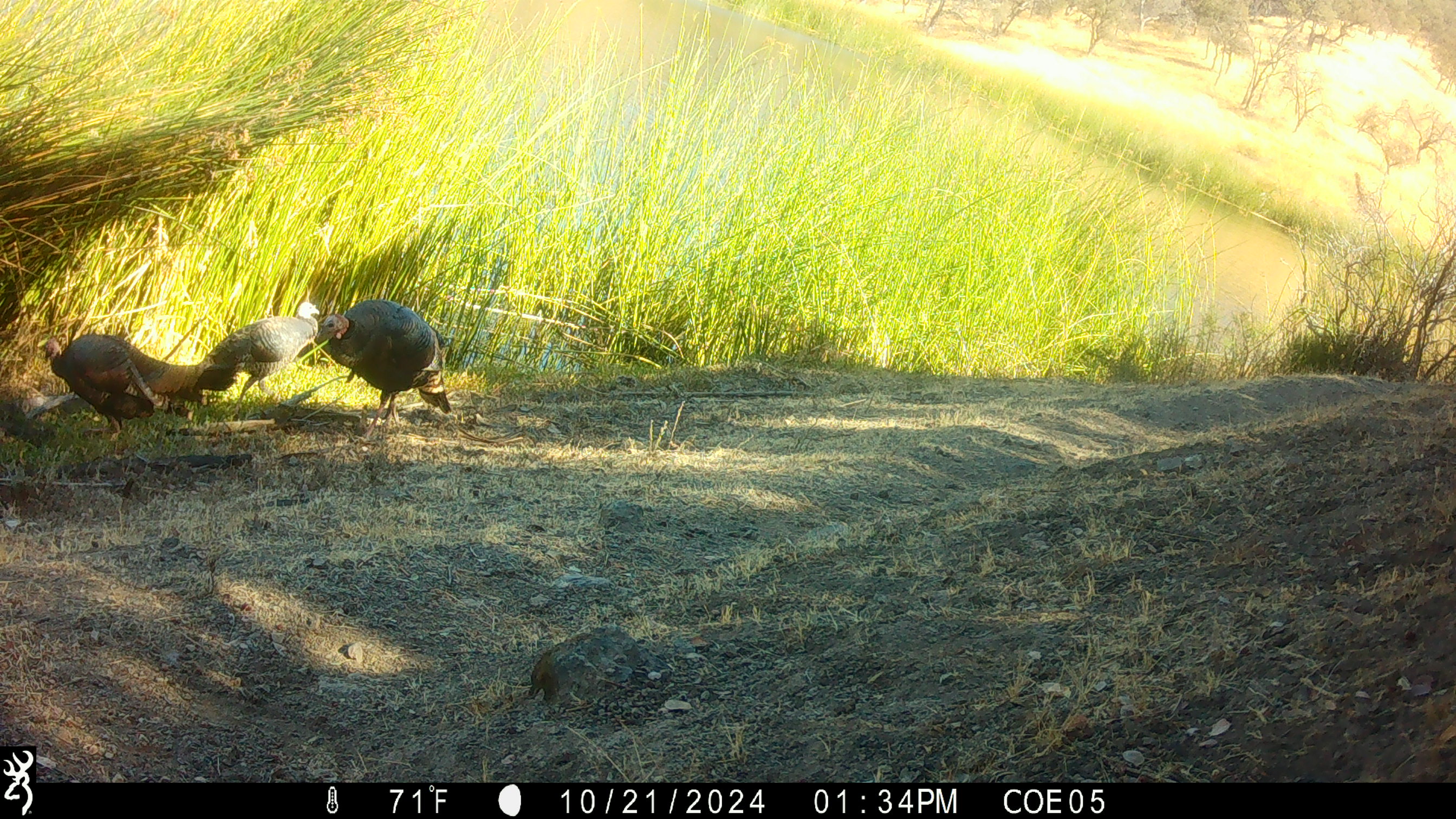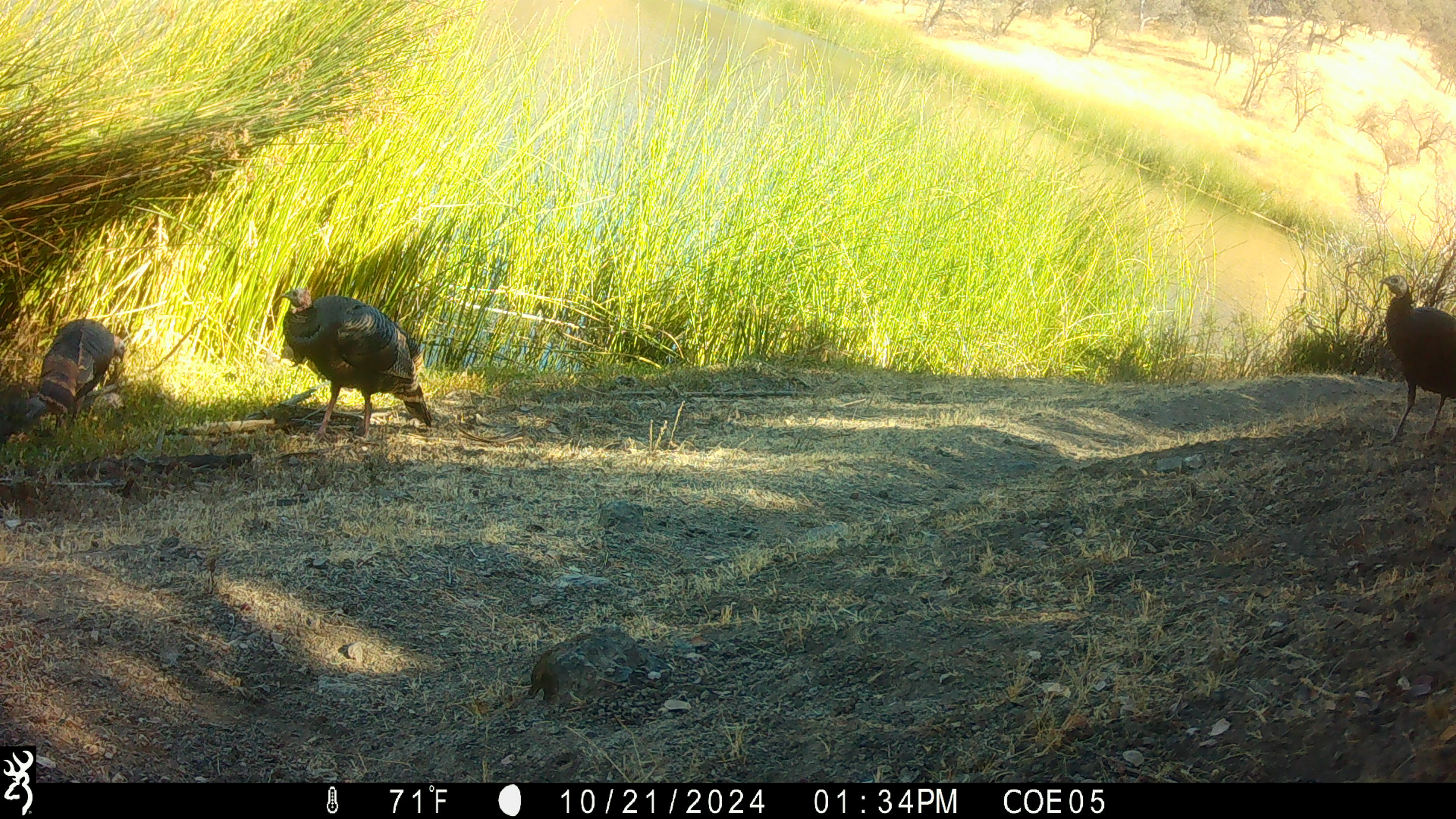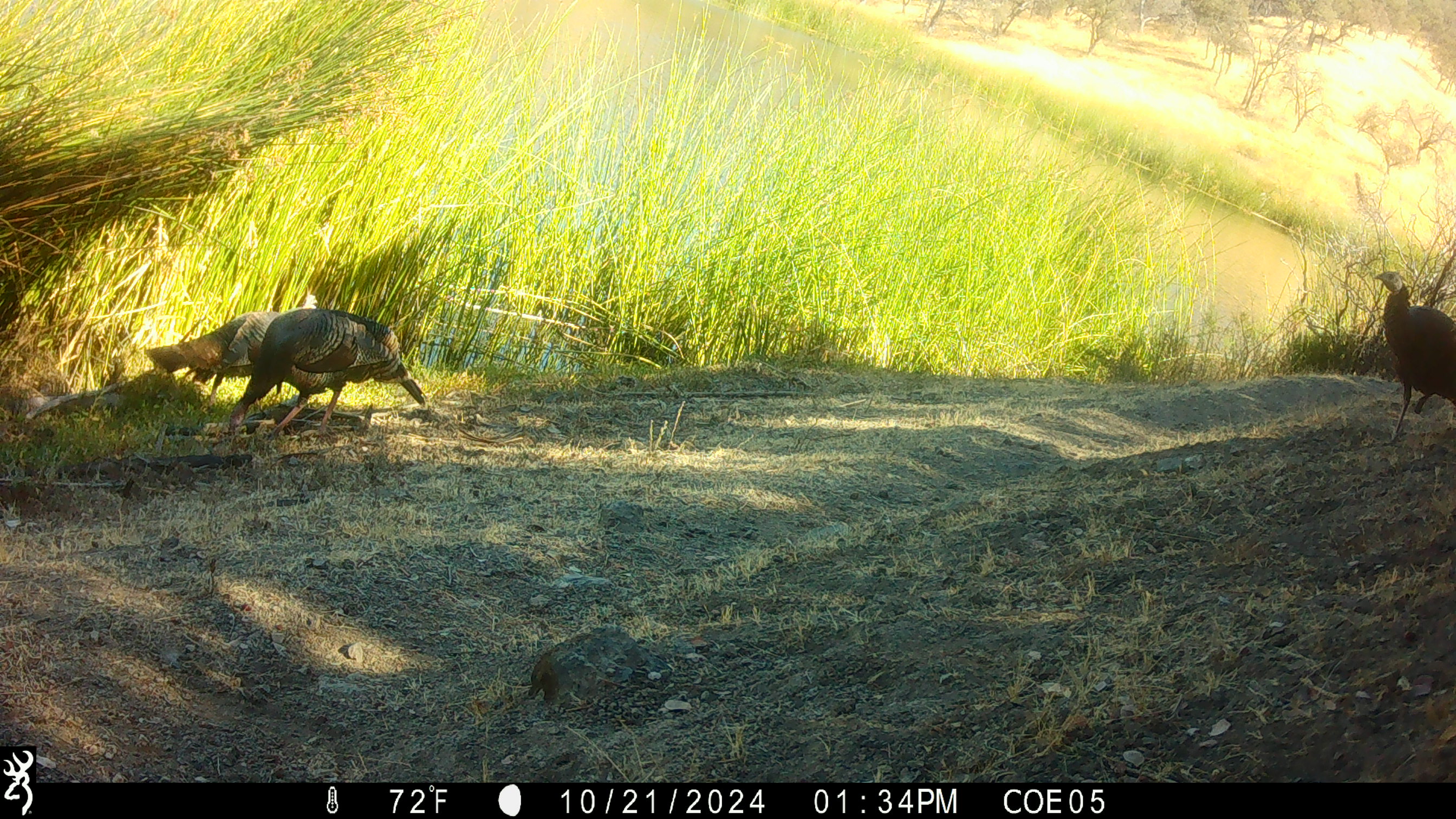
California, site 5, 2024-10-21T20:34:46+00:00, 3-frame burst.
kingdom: Animalia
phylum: Chordata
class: Aves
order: Galliformes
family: Phasianidae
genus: Meleagris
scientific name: Meleagris gallopavo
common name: turkey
Turkey (Meleagris gallopavo).